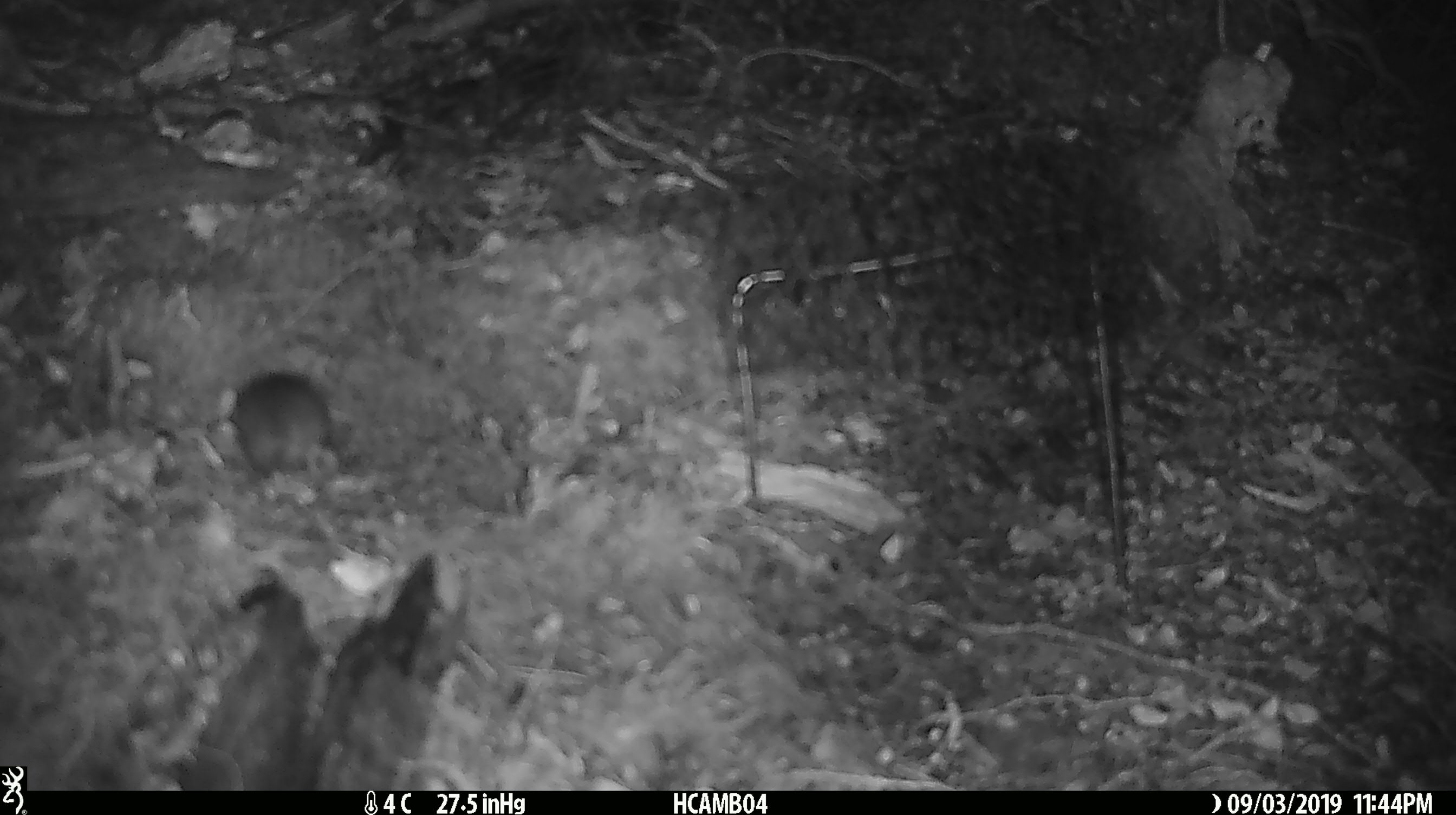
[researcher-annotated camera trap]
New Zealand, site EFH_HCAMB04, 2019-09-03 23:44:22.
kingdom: Animalia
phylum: Chordata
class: Mammalia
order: Rodentia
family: Muridae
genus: Mus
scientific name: Mus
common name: mouse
Mouse (Mus).